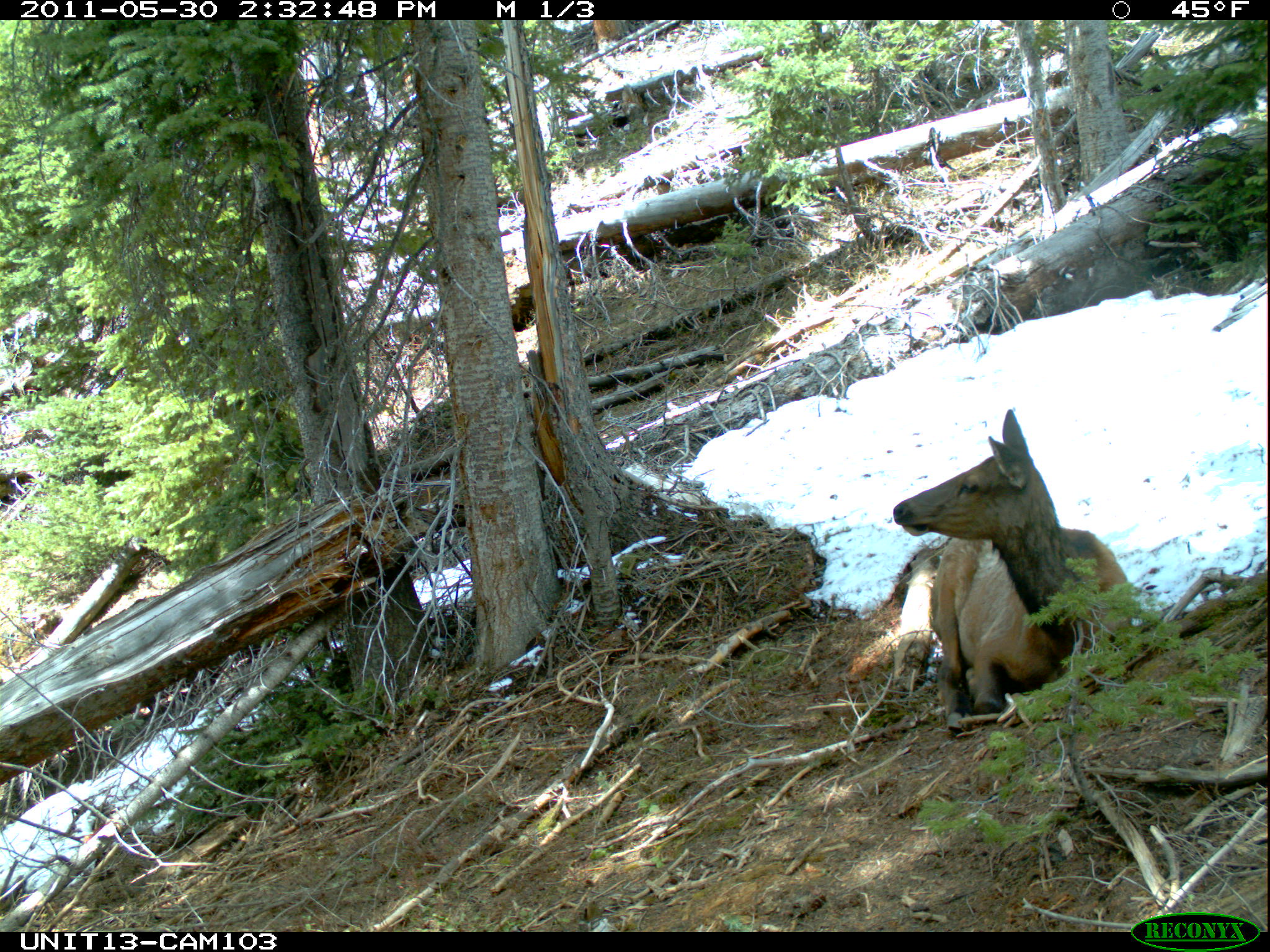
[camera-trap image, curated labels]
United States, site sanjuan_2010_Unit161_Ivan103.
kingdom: Animalia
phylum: Chordata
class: Mammalia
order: Artiodactyla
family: Cervidae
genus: Cervus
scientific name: Cervus elaphus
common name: red deer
Cervus elaphus (red deer).